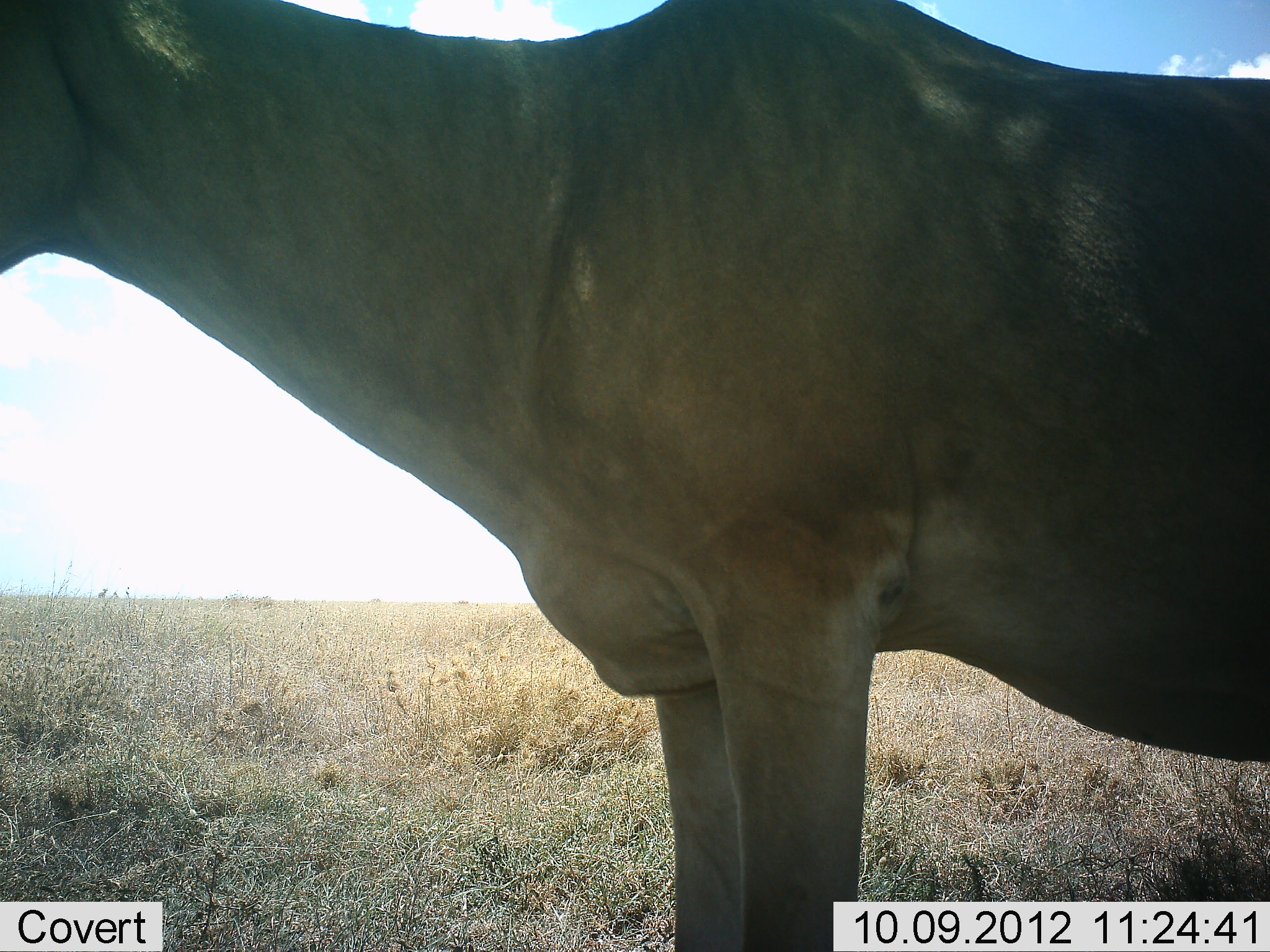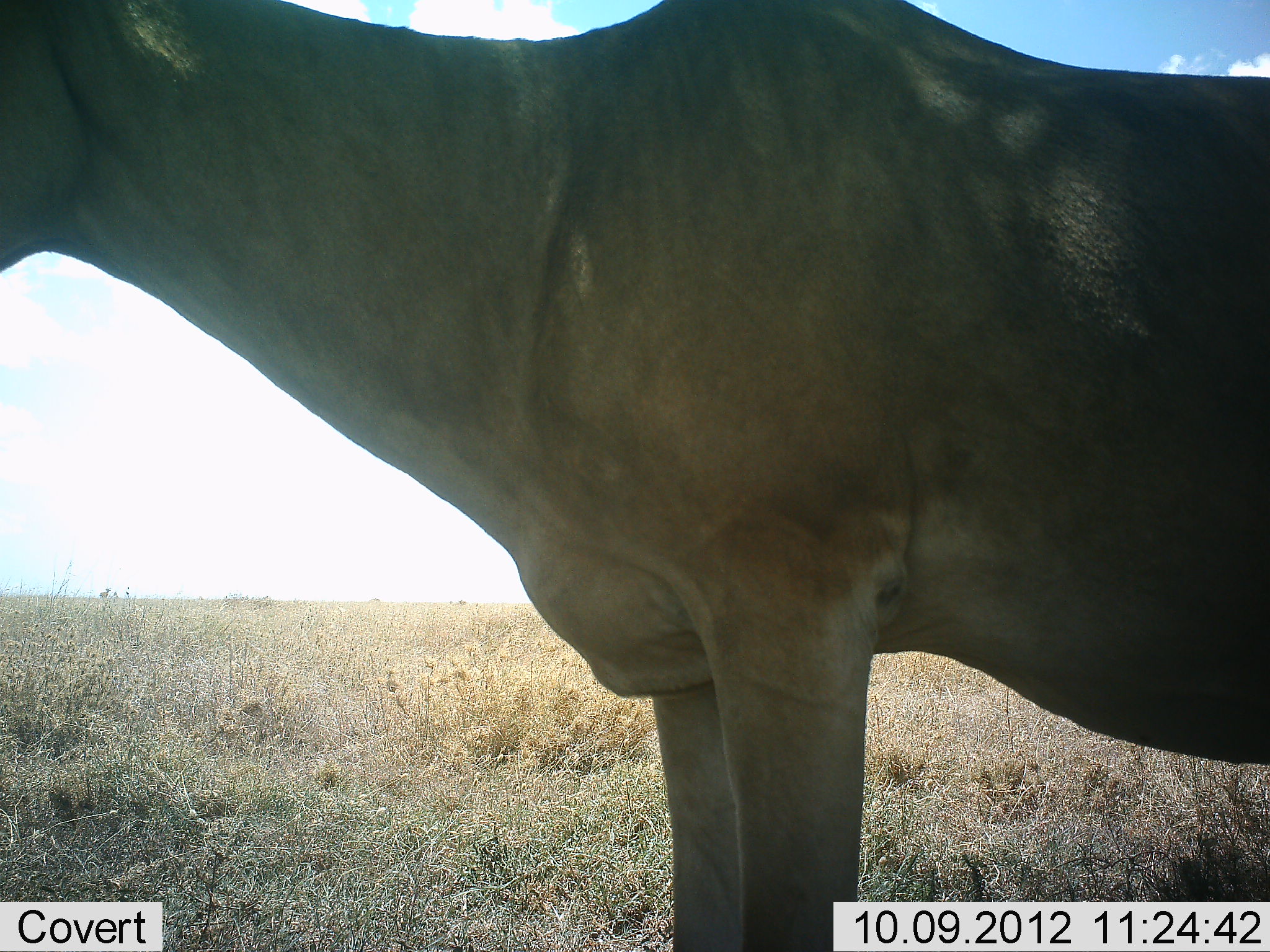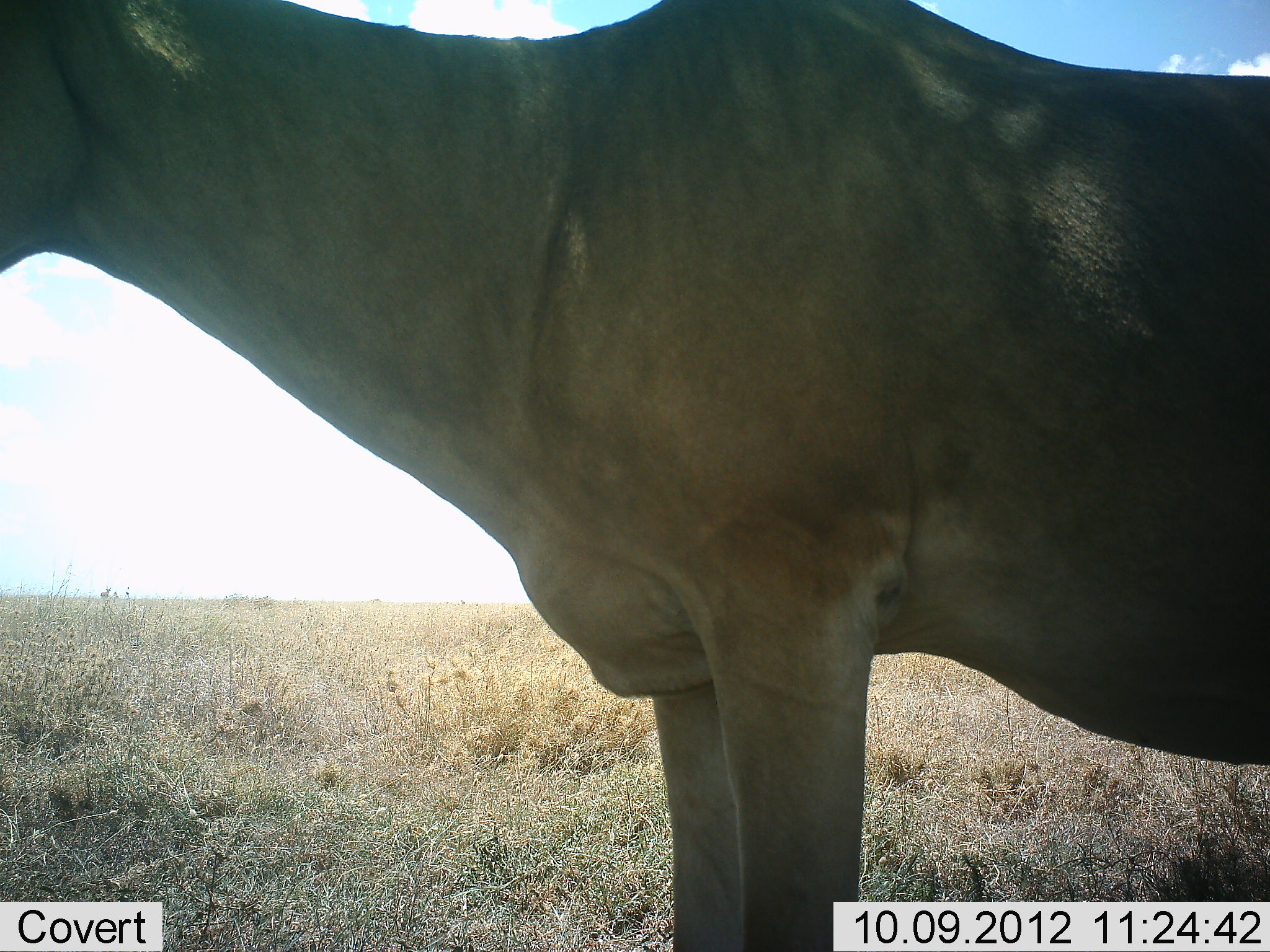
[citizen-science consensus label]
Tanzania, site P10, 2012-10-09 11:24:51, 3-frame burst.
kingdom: Animalia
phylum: Chordata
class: Mammalia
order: Artiodactyla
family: Bovidae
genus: Alcelaphus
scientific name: Alcelaphus buselaphus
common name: hartebeest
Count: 1.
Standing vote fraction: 100%.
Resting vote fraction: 0%.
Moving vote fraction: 10%.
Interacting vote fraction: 0%.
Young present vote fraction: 0%.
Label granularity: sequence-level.